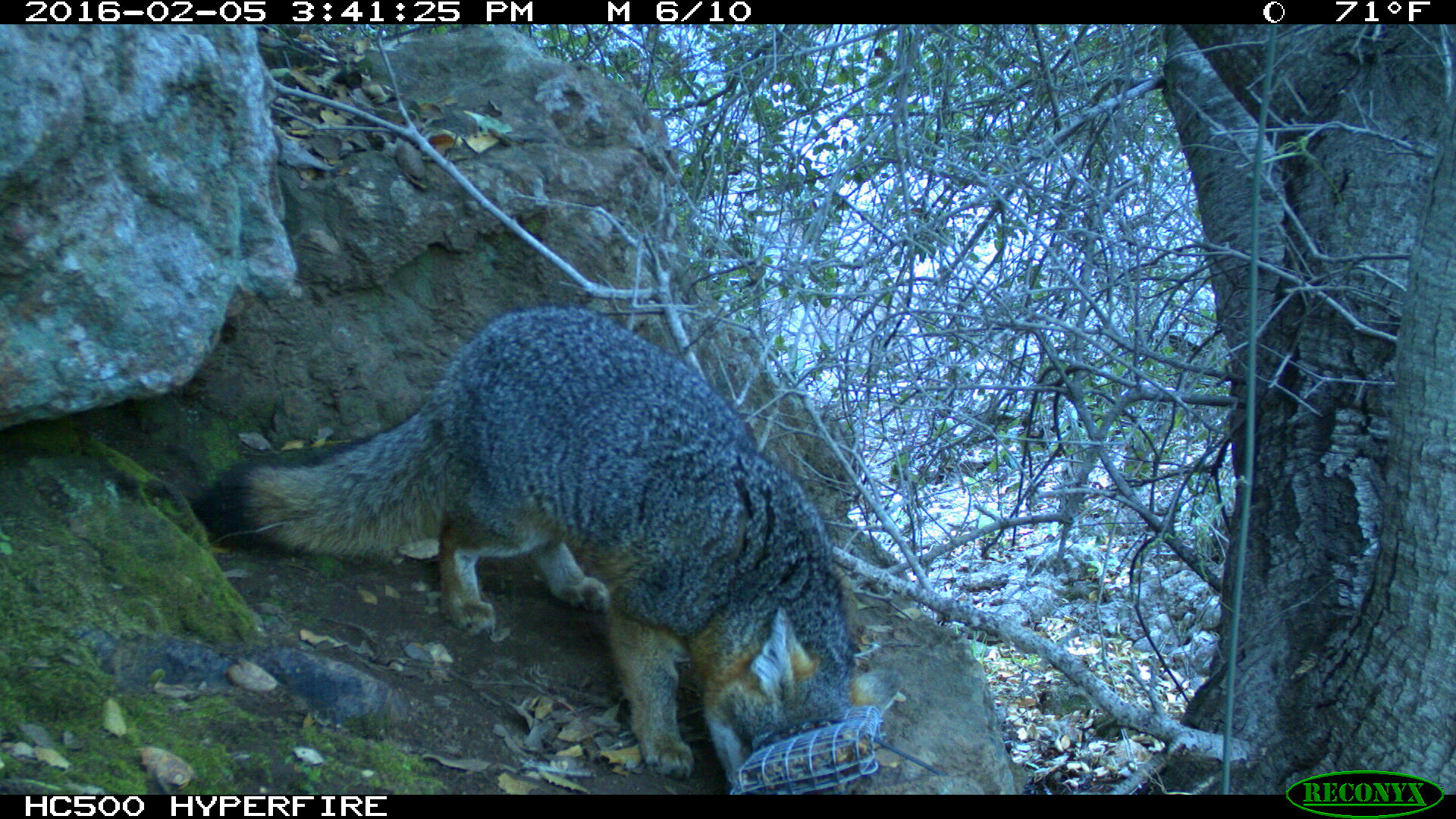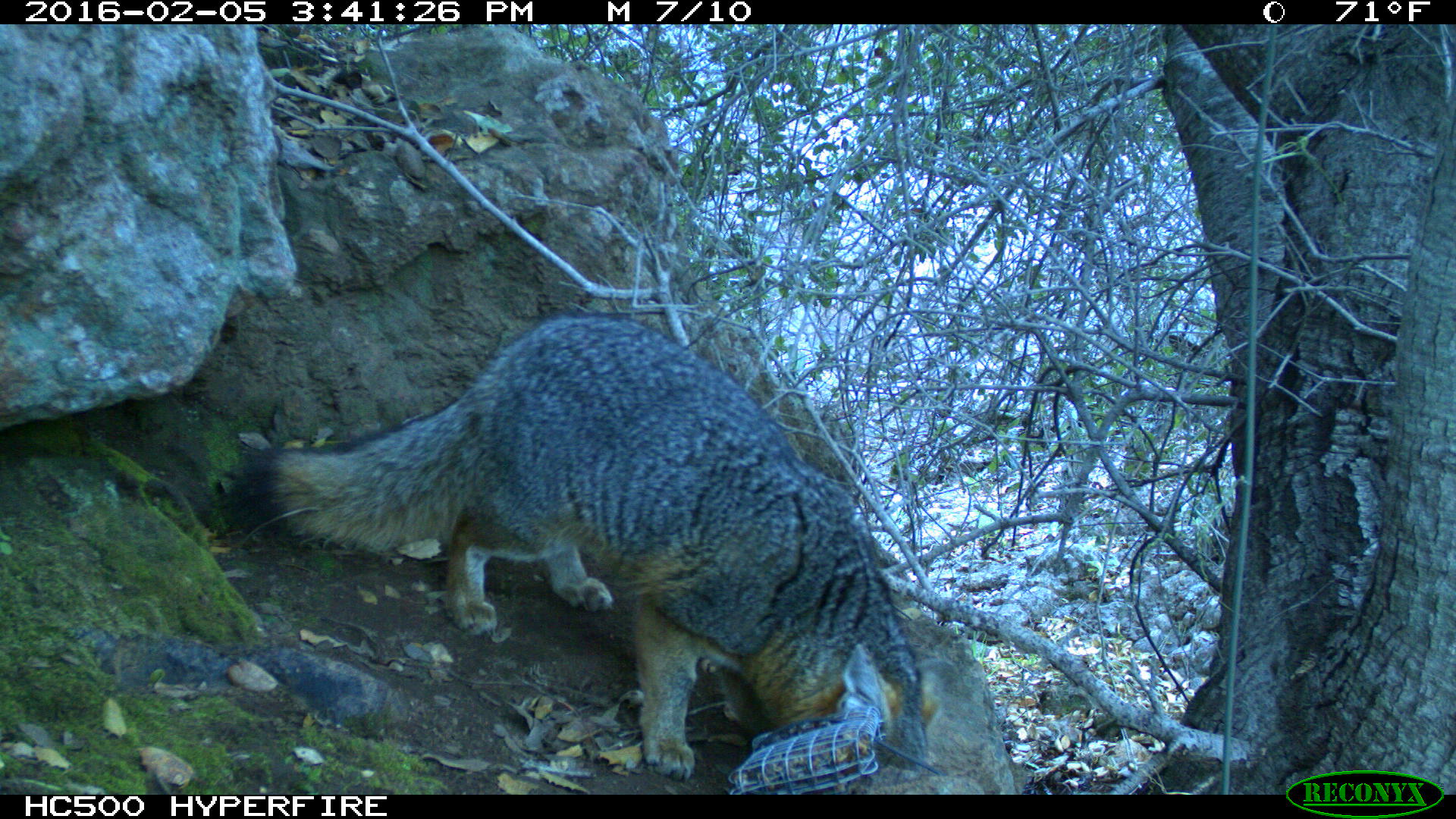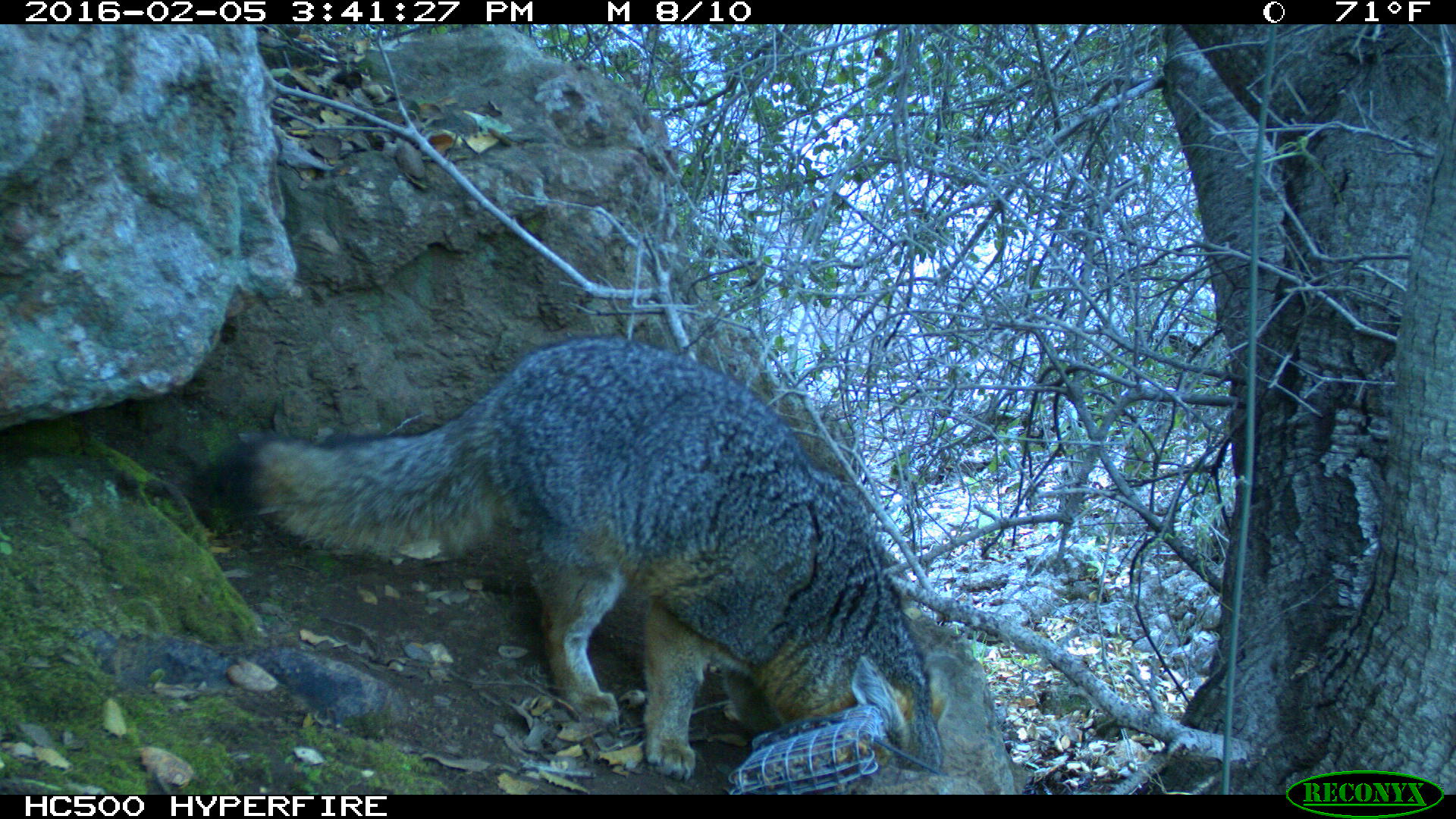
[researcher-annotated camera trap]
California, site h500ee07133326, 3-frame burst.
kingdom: Animalia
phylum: Chordata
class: Mammalia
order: Carnivora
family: Canidae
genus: Urocyon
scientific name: Urocyon littoralis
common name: island fox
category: fox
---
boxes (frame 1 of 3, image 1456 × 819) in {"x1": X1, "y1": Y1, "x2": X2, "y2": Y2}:
fox: {"x1": 187, "y1": 301, "x2": 899, "y2": 783}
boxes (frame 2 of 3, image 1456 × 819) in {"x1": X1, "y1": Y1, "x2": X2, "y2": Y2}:
fox: {"x1": 245, "y1": 310, "x2": 953, "y2": 782}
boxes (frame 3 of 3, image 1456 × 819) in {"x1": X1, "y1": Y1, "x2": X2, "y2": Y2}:
fox: {"x1": 217, "y1": 334, "x2": 948, "y2": 783}